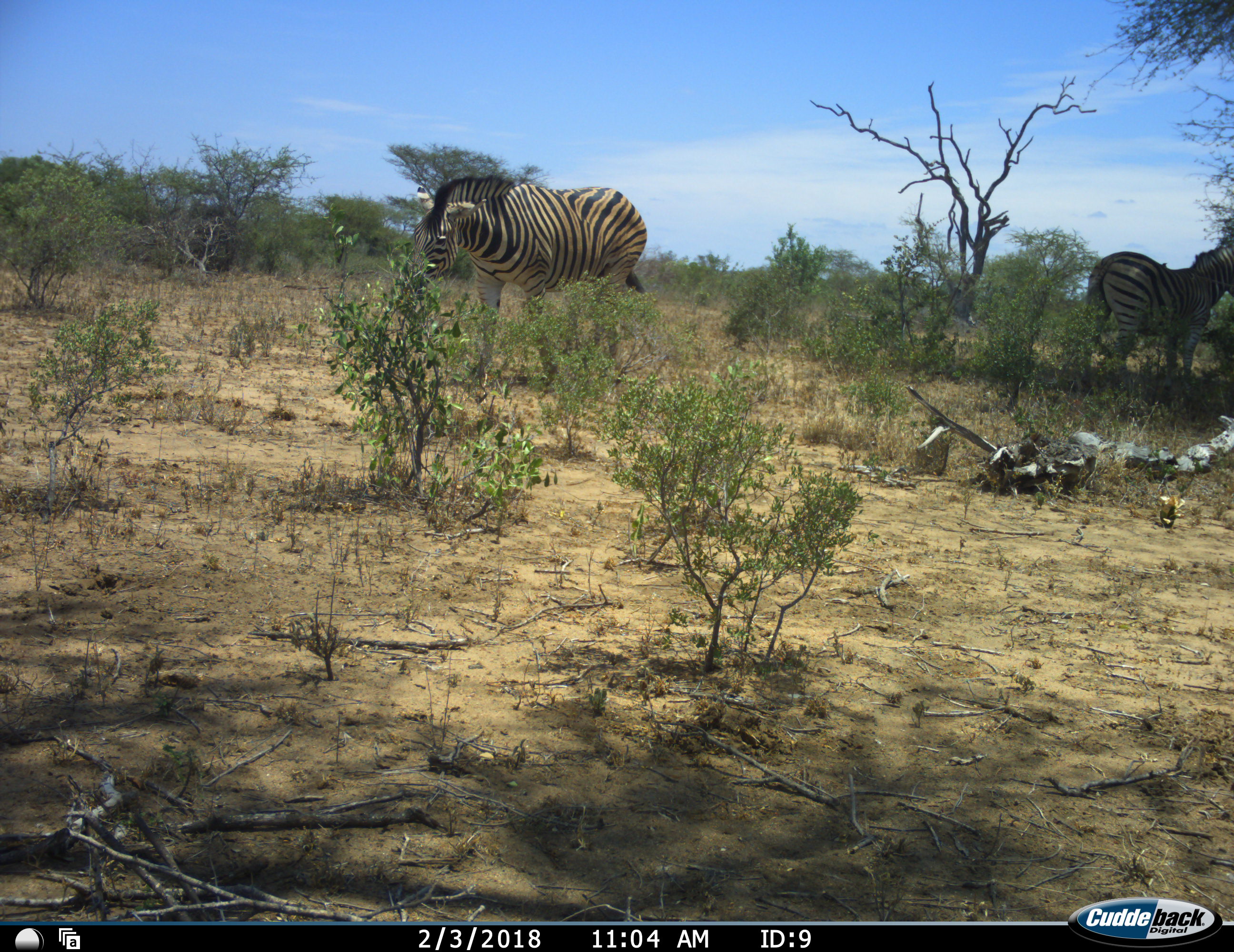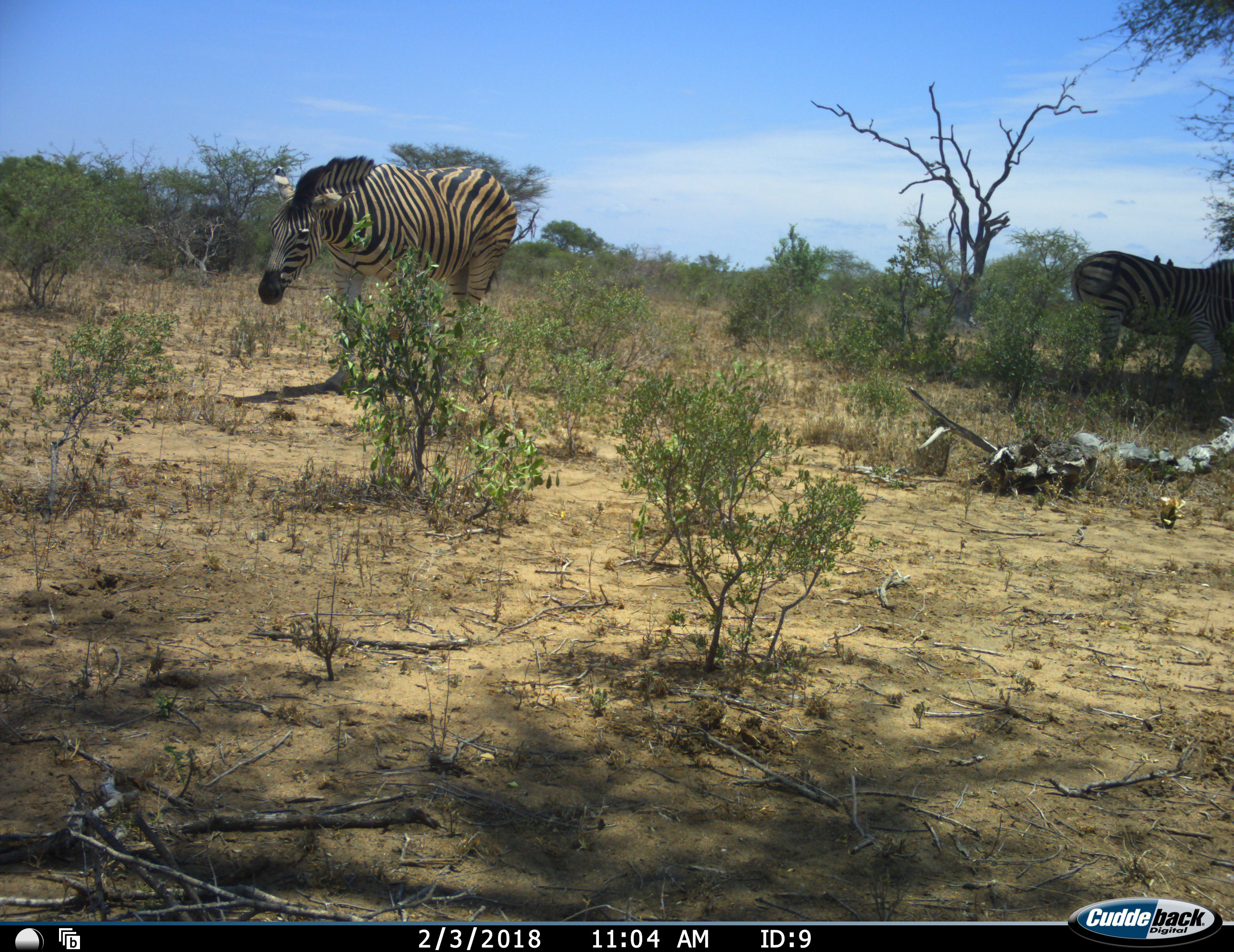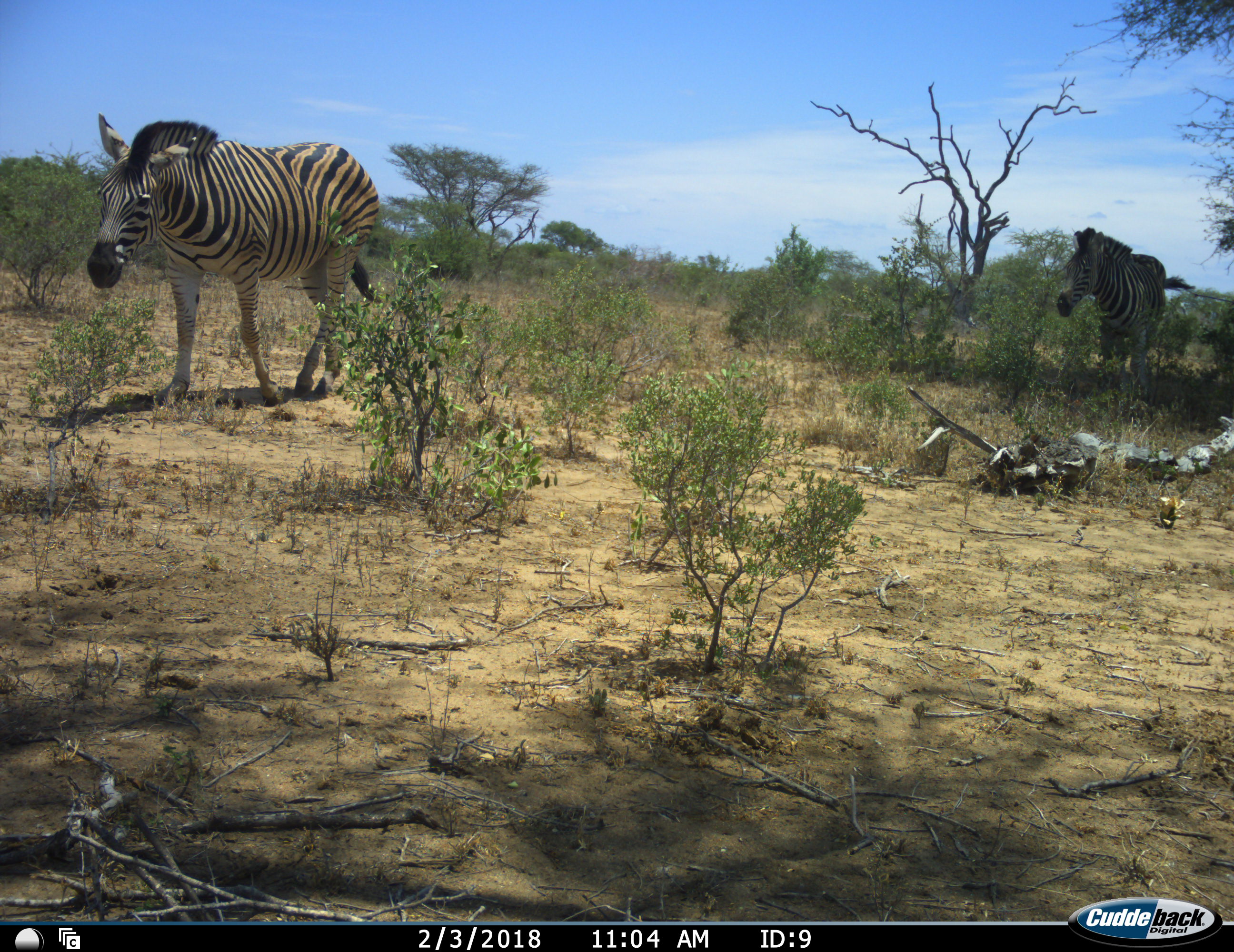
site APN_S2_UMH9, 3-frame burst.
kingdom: Animalia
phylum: Chordata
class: Mammalia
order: Perissodactyla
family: Equidae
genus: Equus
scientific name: Equus quagga burchellii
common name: burchell's zebra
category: zebraburchells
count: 2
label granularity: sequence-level